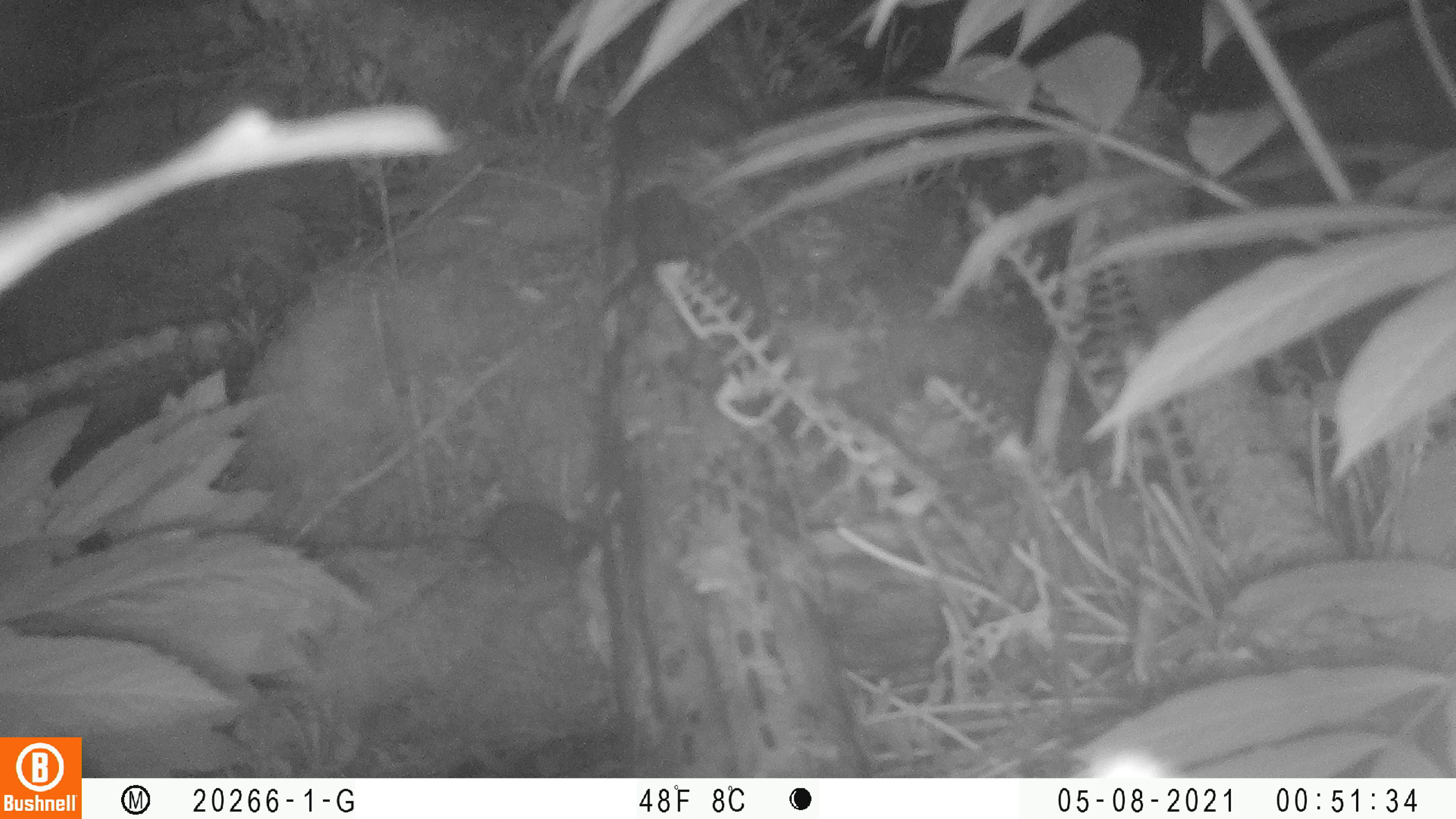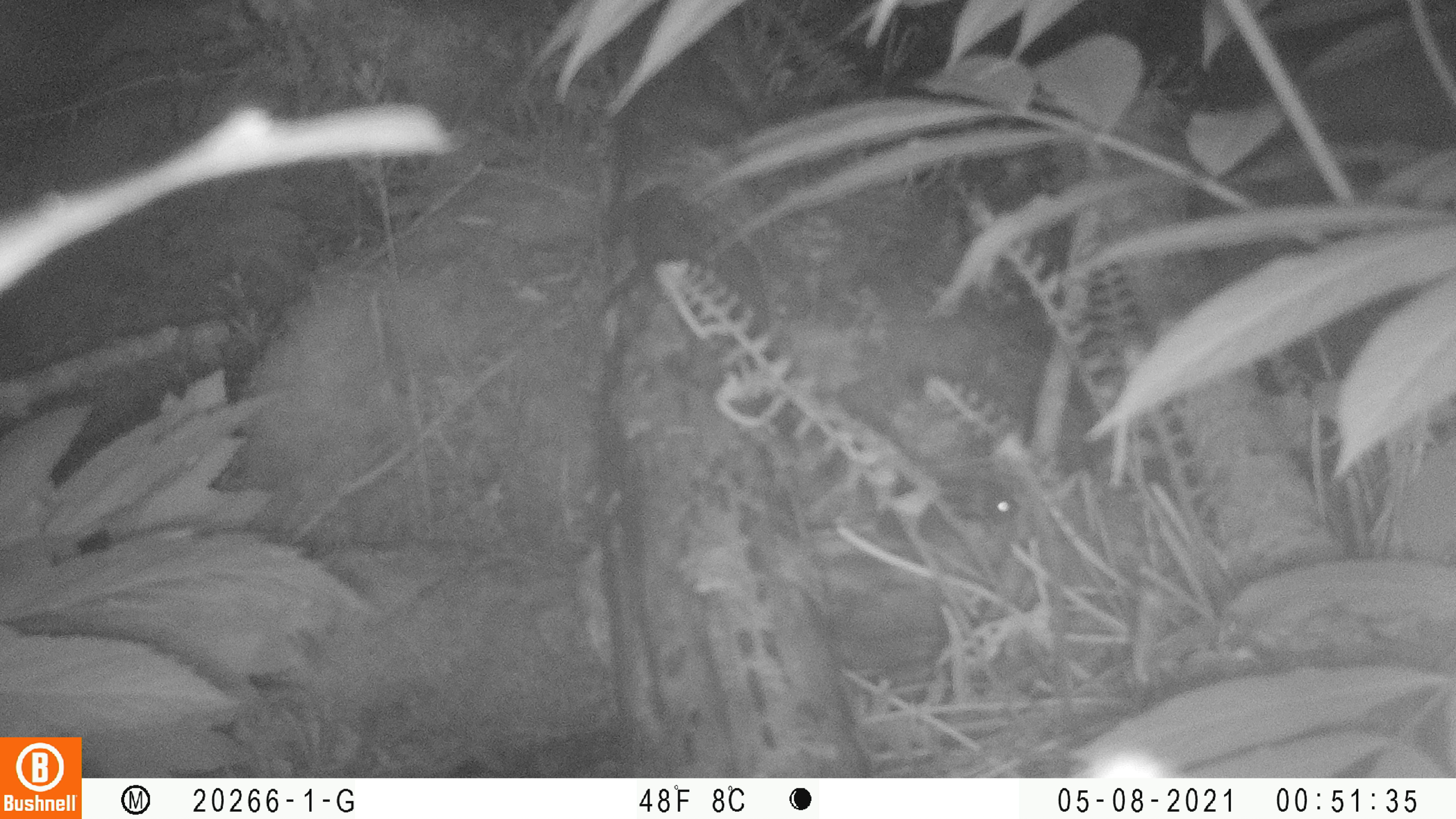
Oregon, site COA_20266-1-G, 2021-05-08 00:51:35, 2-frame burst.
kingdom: Animalia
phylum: Chordata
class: Mammalia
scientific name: Mammalia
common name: small mammal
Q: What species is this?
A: Small mammal (Mammalia).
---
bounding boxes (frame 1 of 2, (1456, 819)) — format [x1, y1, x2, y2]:
small mammal: [410, 458, 635, 629]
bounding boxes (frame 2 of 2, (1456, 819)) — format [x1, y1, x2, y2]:
small mammal: [798, 444, 1034, 598]